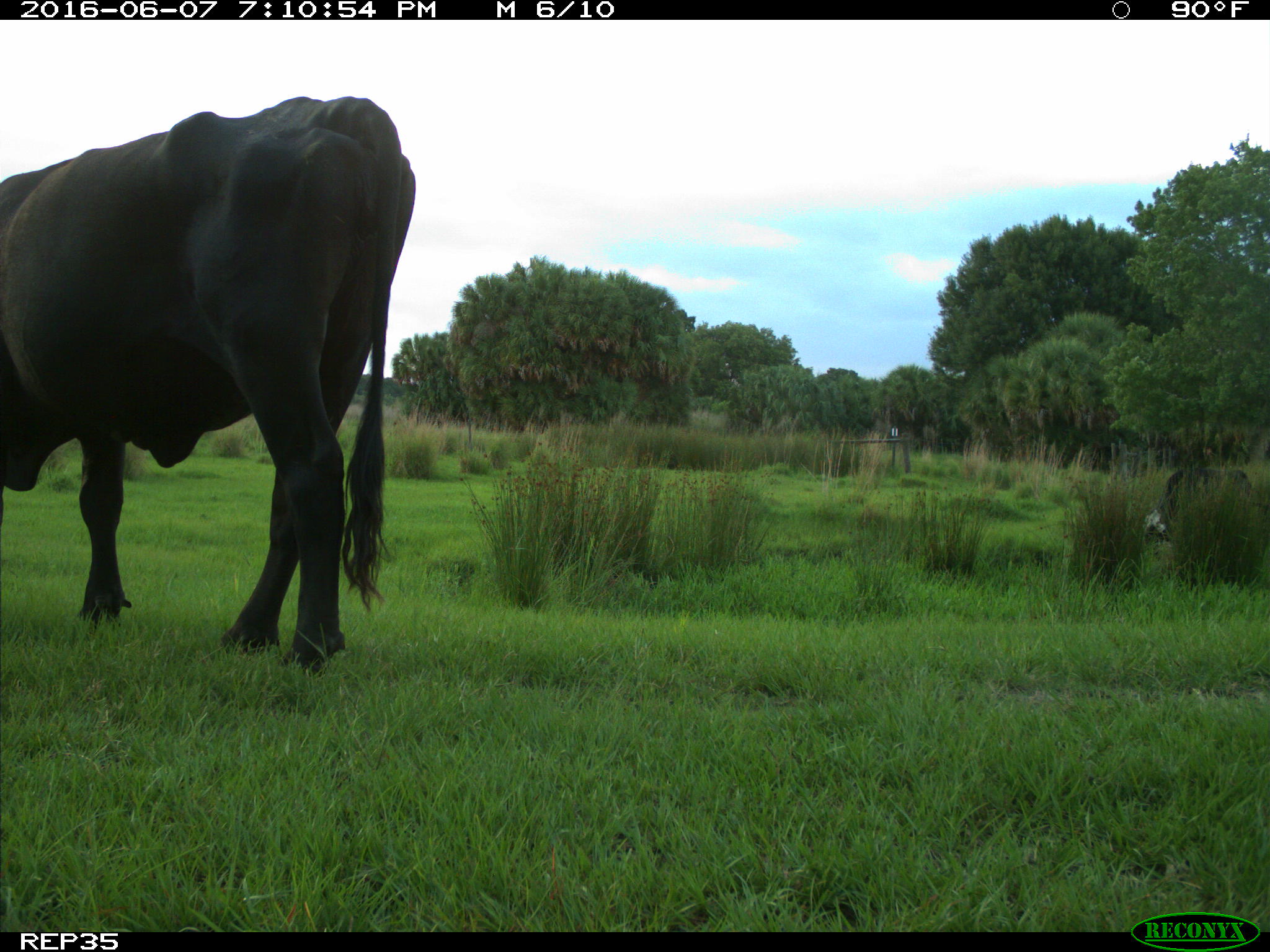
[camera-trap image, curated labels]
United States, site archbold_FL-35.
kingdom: Animalia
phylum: Chordata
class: Mammalia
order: Artiodactyla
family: Bovidae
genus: Bos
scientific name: Bos taurus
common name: domestic cow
Bos taurus (domestic cow).